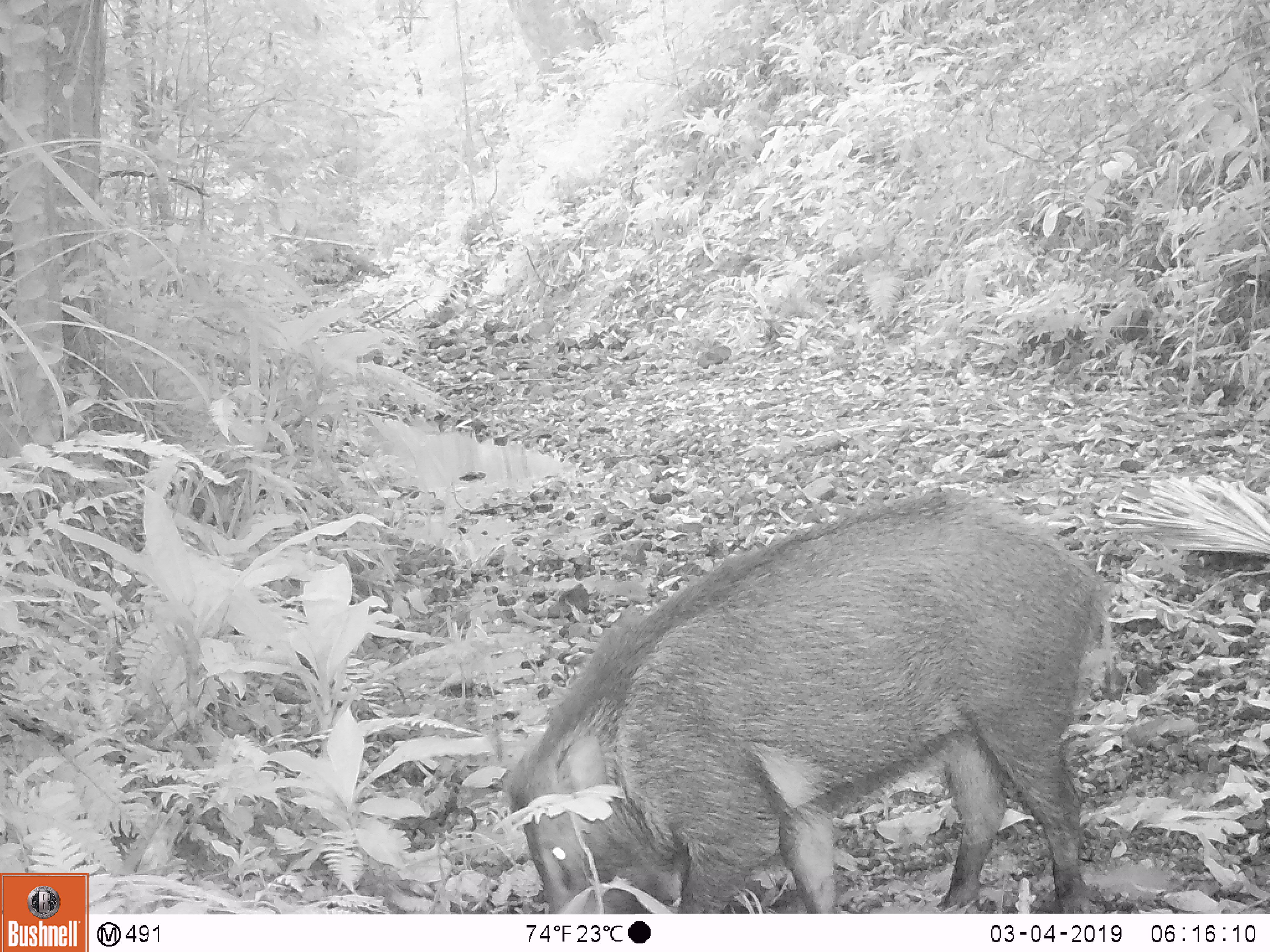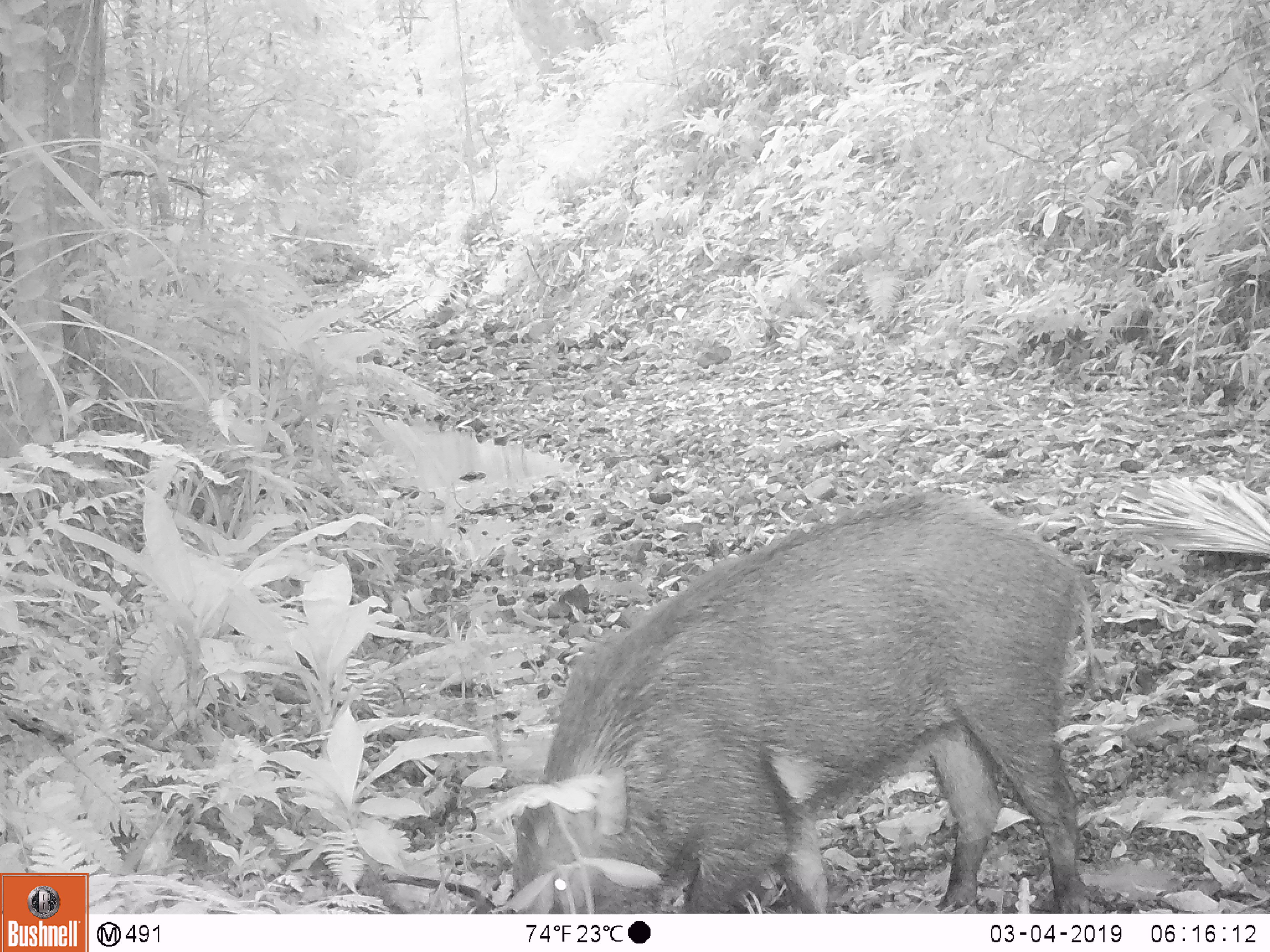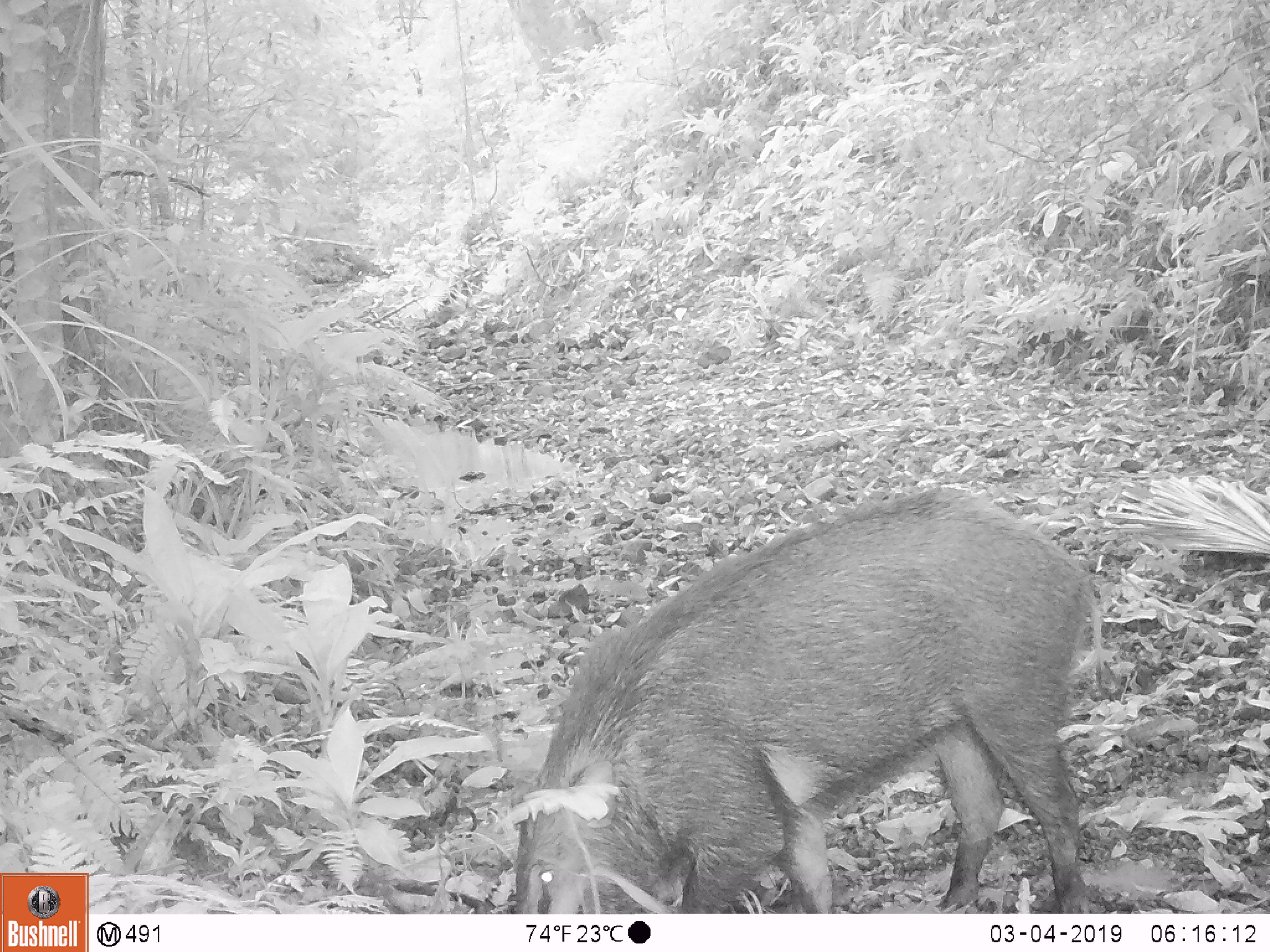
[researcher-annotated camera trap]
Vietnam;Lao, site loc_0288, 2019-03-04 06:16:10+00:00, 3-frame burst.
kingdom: Animalia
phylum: Chordata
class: Mammalia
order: Artiodactyla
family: Suidae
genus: Sus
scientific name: Sus scrofa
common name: eurasian wild pig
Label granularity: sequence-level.